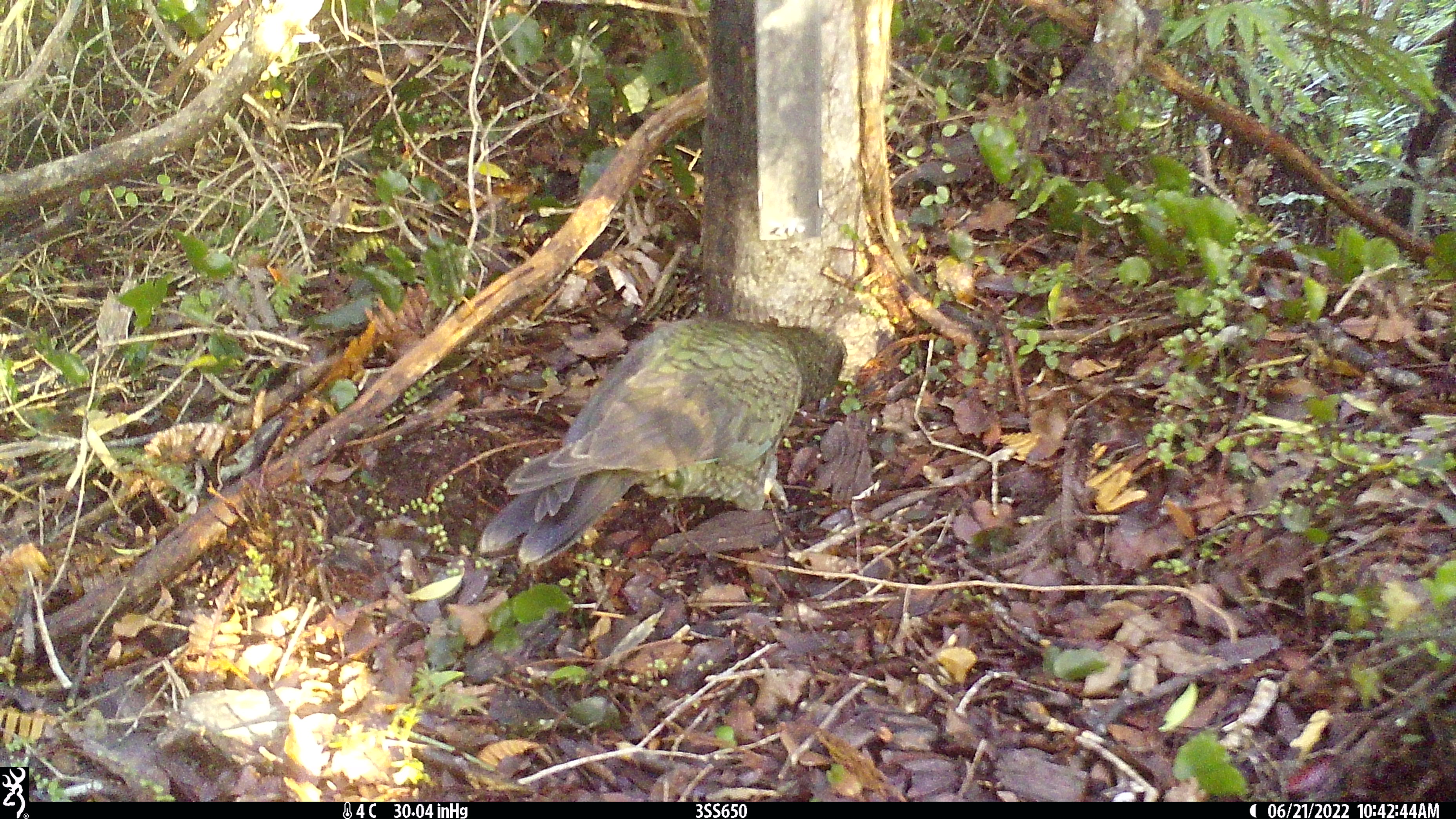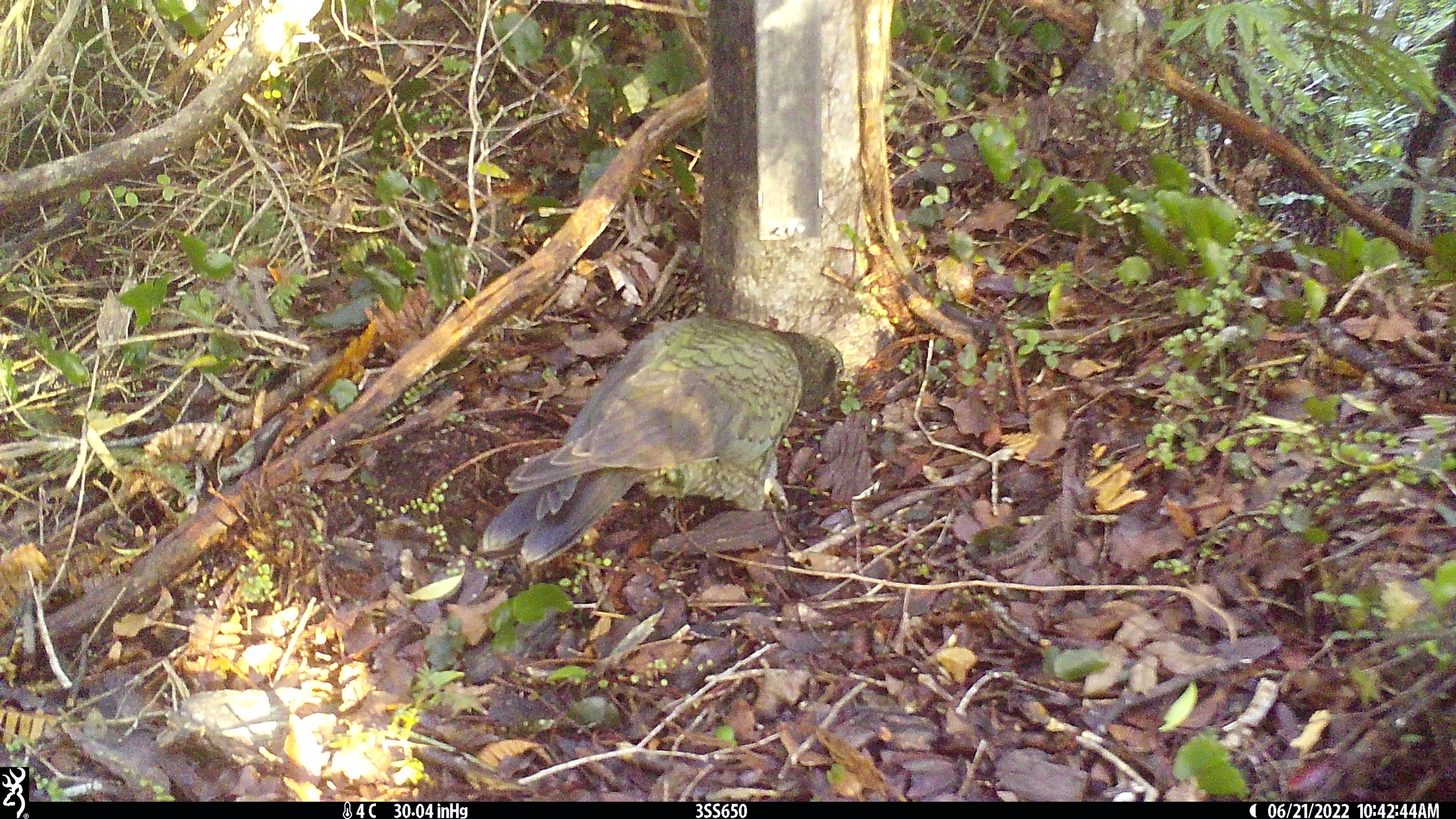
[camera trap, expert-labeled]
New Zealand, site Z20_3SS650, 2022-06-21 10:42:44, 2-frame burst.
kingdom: Animalia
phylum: Chordata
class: Aves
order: Psittaciformes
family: Strigopidae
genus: Nestor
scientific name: Nestor notabilis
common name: kea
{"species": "kea (Nestor notabilis)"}